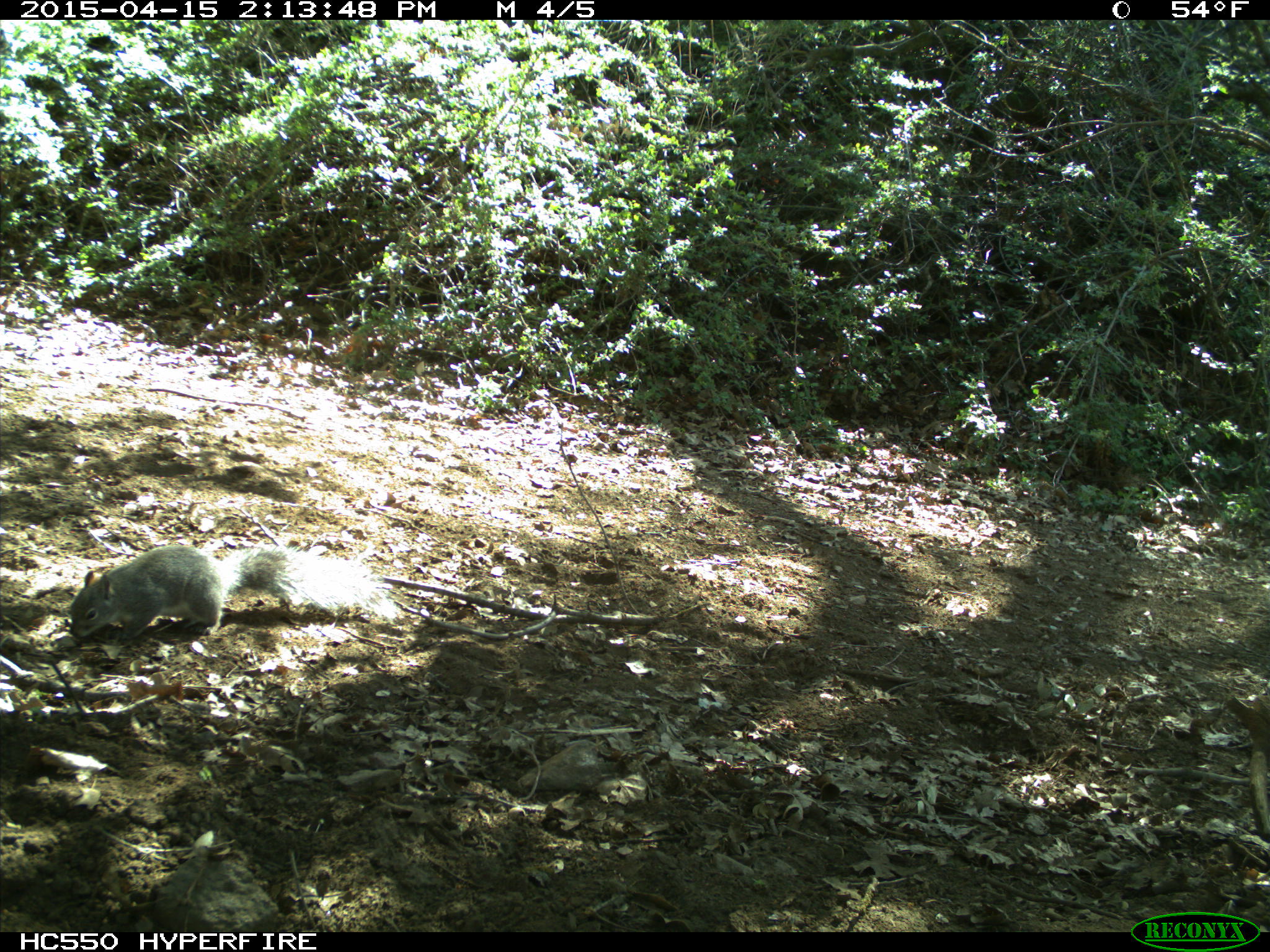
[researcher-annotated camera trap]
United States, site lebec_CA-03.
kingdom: Animalia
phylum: Chordata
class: Mammalia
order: Rodentia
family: Sciuridae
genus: Sciurus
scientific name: Sciurus carolinensis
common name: eastern gray squirrel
Sciurus carolinensis (eastern gray squirrel).